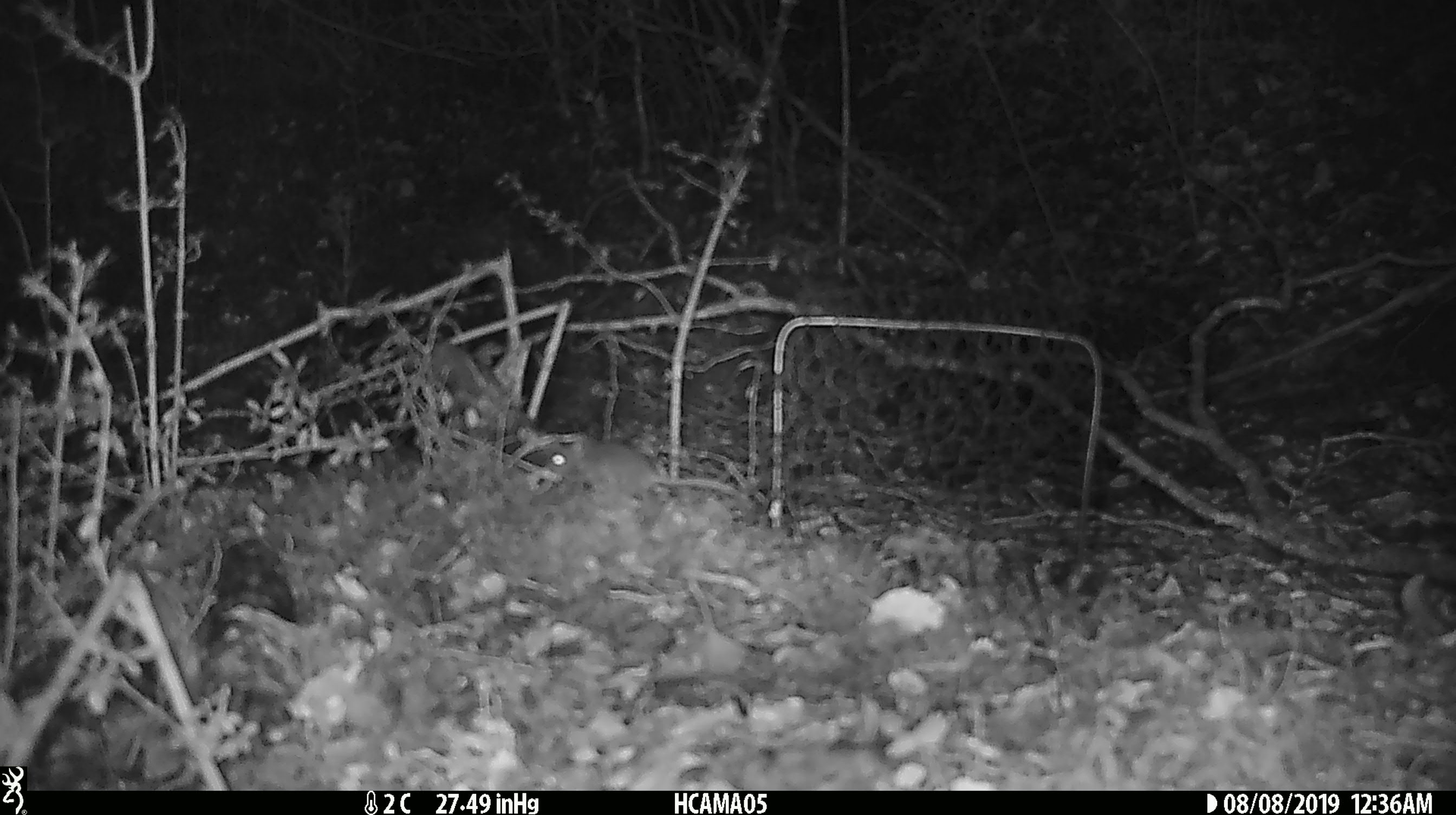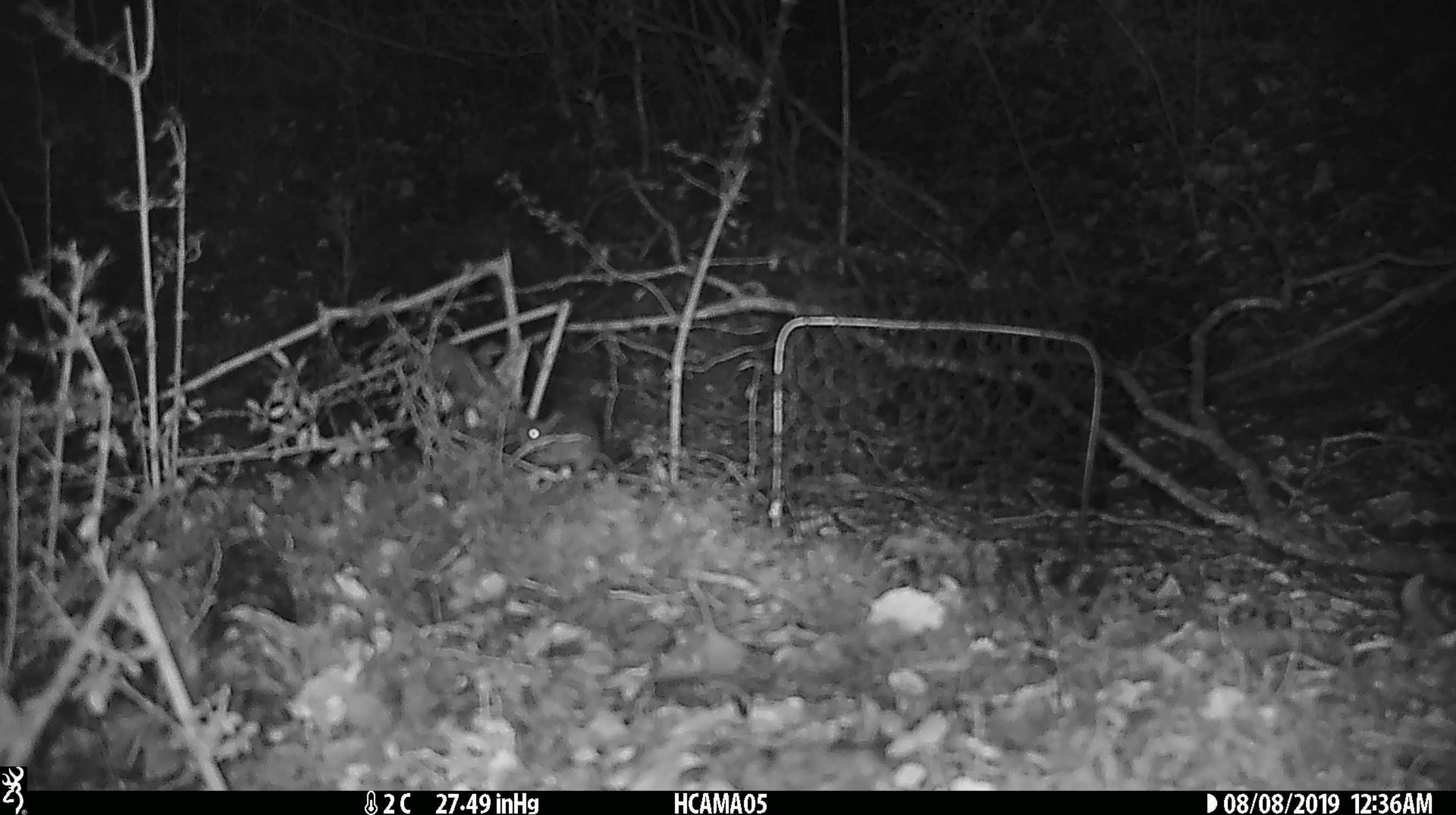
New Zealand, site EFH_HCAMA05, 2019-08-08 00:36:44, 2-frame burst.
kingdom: Animalia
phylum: Chordata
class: Mammalia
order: Rodentia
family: Muridae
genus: Mus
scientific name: Mus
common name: mouse